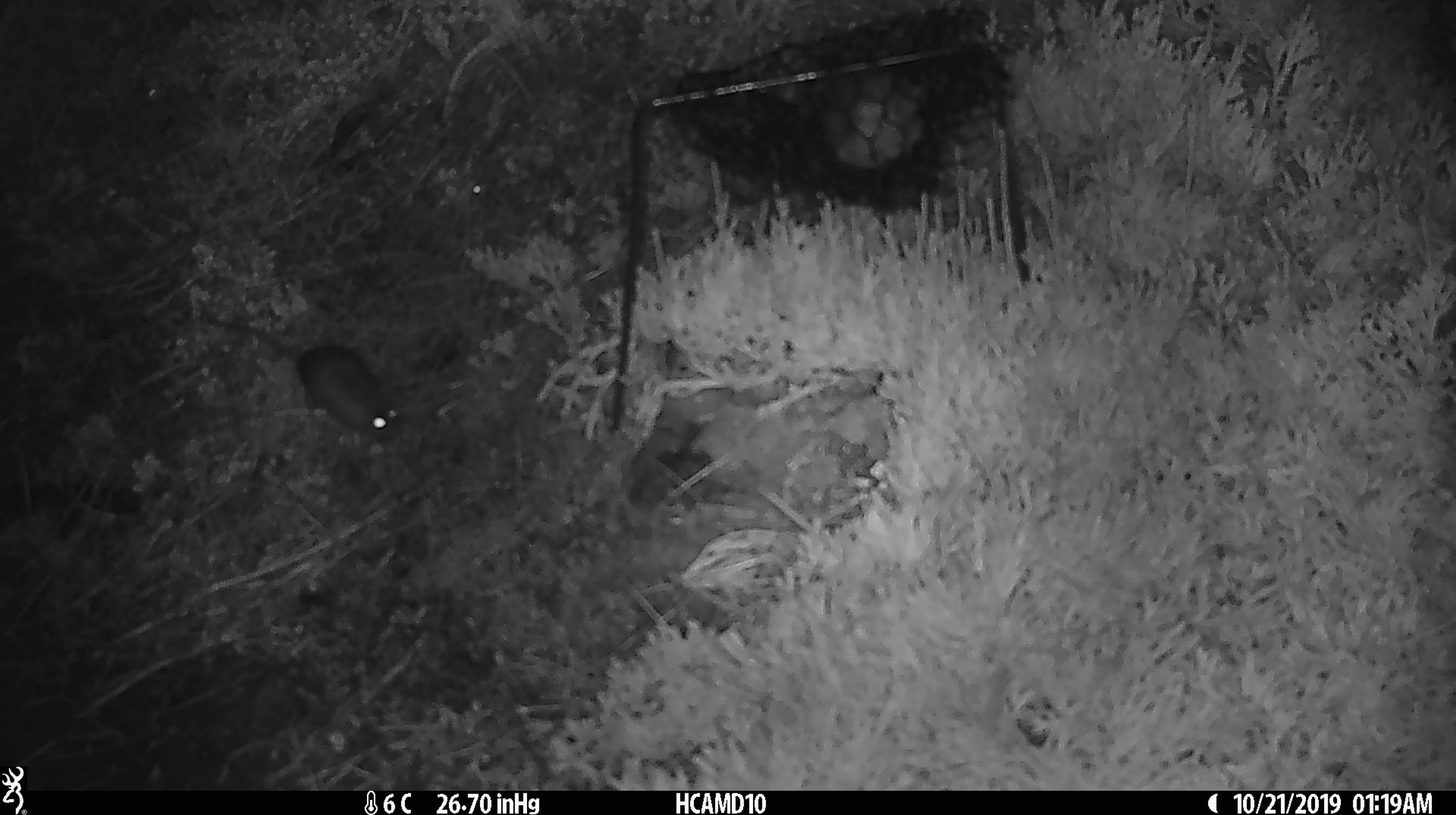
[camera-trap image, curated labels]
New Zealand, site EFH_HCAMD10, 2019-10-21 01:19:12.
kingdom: Animalia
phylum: Chordata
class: Mammalia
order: Rodentia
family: Muridae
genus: Mus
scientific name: Mus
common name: mouse